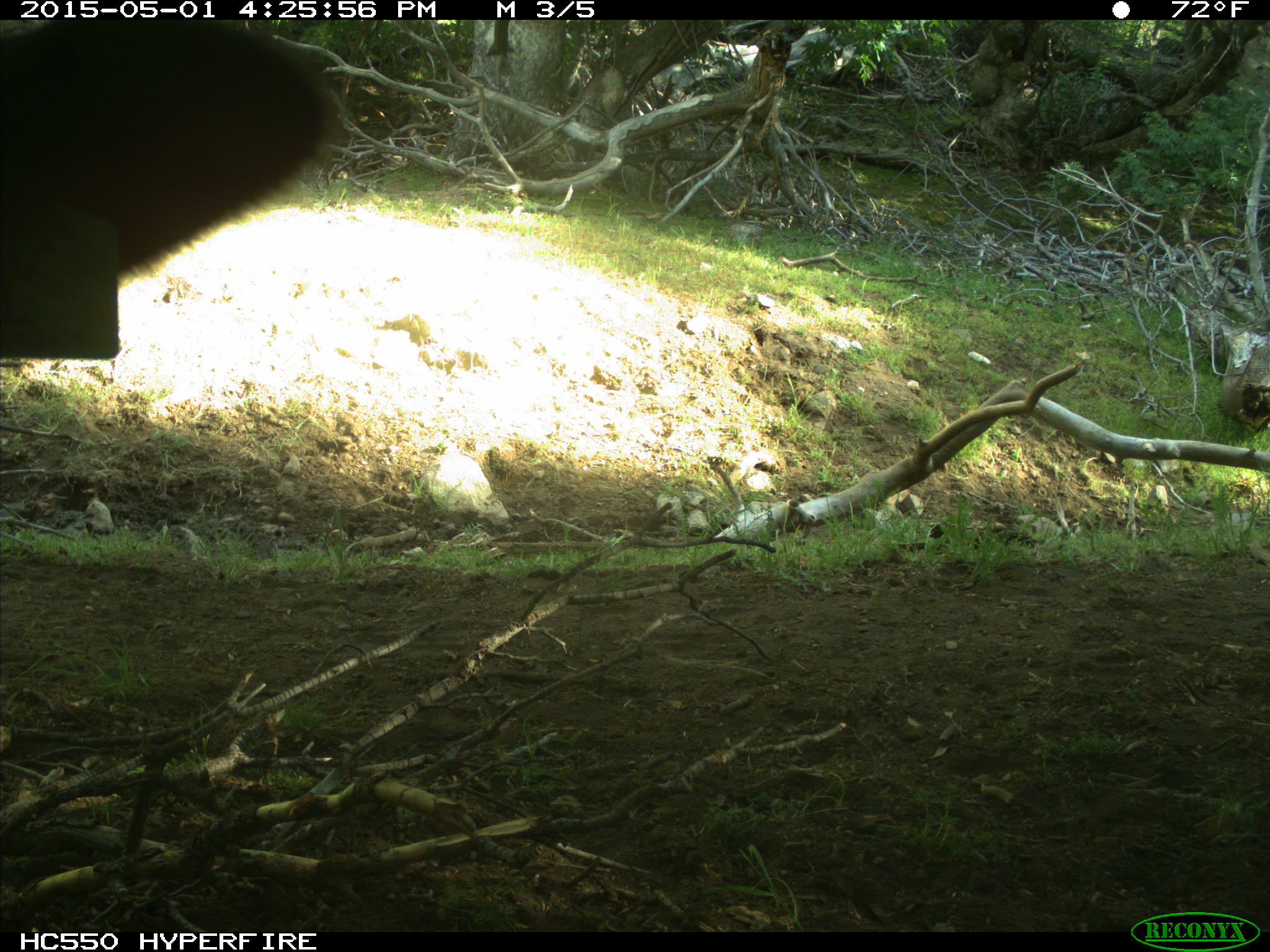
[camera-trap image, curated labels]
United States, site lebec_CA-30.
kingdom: Animalia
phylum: Chordata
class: Mammalia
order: Artiodactyla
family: Bovidae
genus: Bos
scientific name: Bos taurus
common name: domestic cow